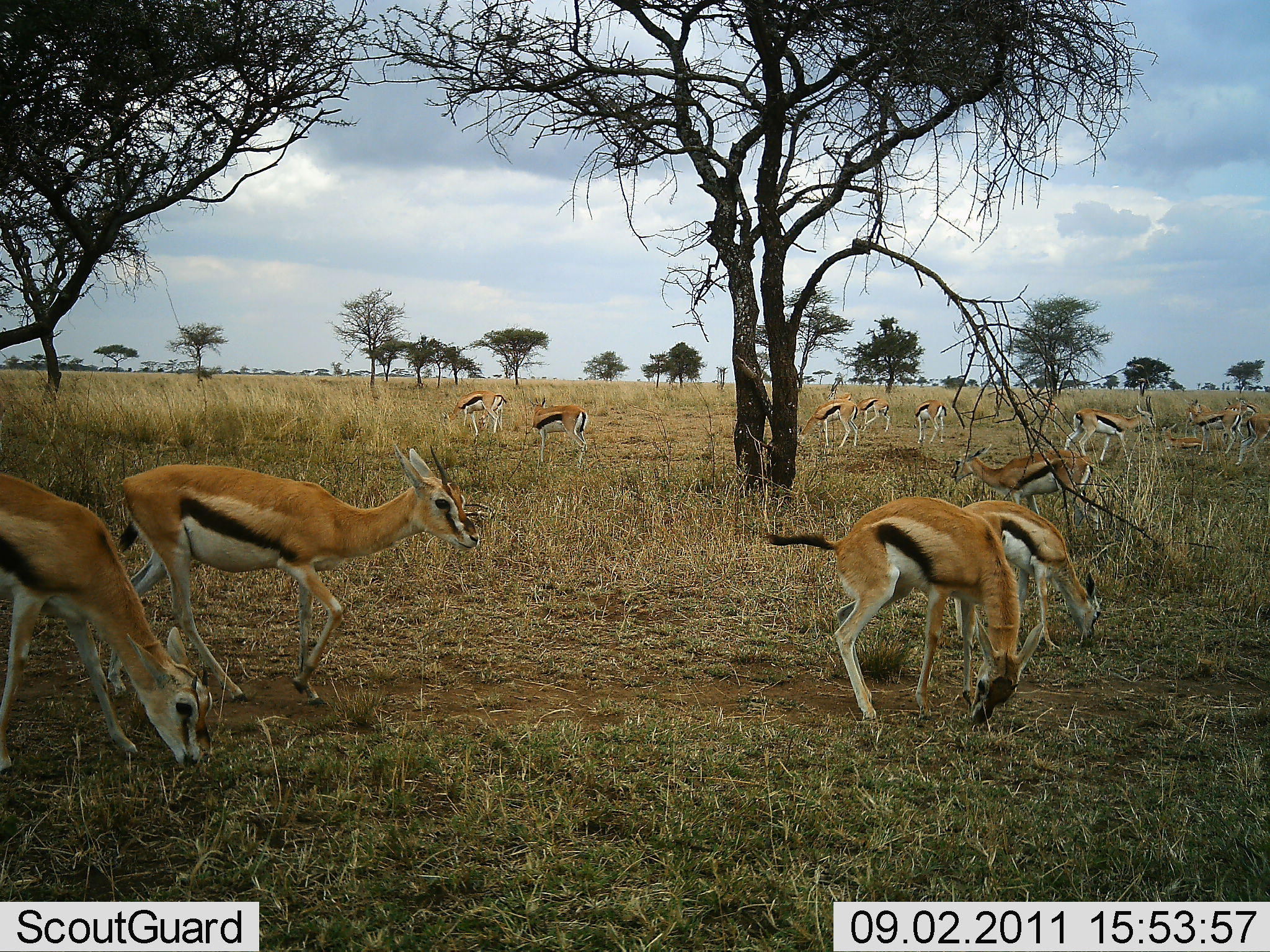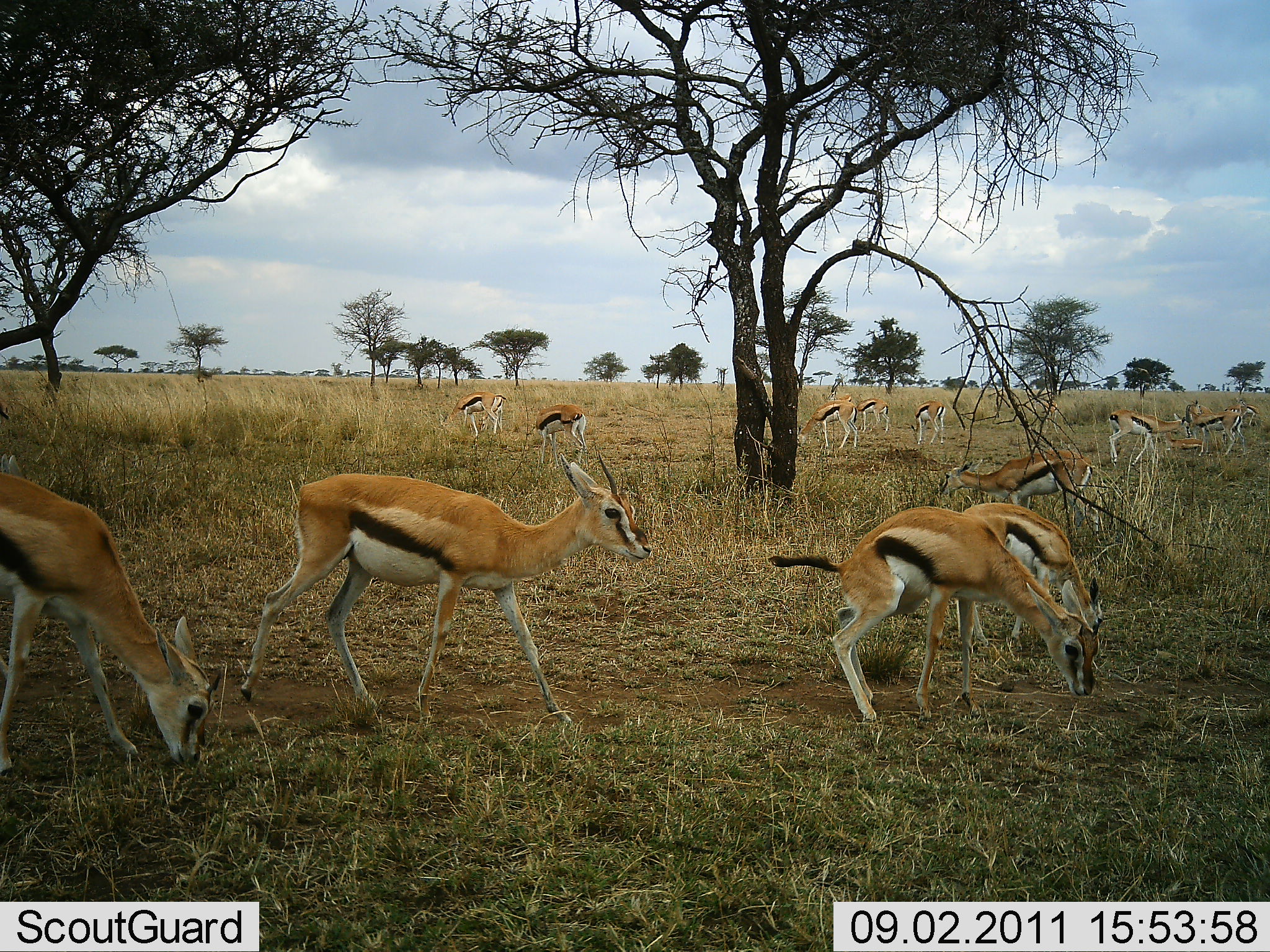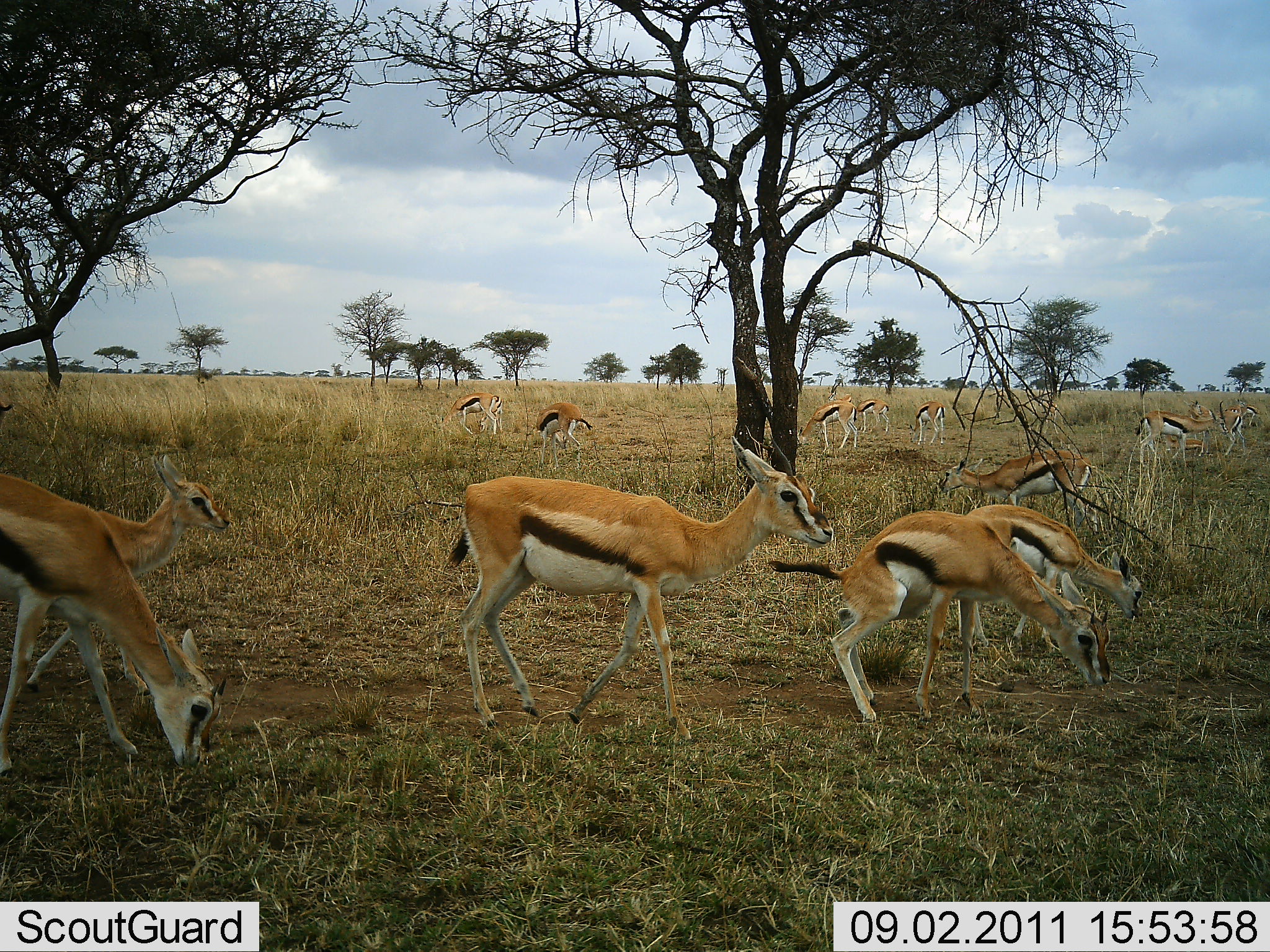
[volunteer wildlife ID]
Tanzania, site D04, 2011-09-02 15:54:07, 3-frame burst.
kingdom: Animalia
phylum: Chordata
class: Mammalia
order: Artiodactyla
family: Bovidae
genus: Eudorcas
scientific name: Eudorcas thomsonii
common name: thomson's gazelle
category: gazellethomsons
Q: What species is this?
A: Gazellethomsons (thomson's gazelle) (Eudorcas thomsonii).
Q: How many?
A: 11-50.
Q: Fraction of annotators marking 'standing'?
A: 50%.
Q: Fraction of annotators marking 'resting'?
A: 8%.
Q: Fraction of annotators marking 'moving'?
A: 75%.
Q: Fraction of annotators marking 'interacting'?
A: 8%.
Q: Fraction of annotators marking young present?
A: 8%.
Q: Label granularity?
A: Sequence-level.